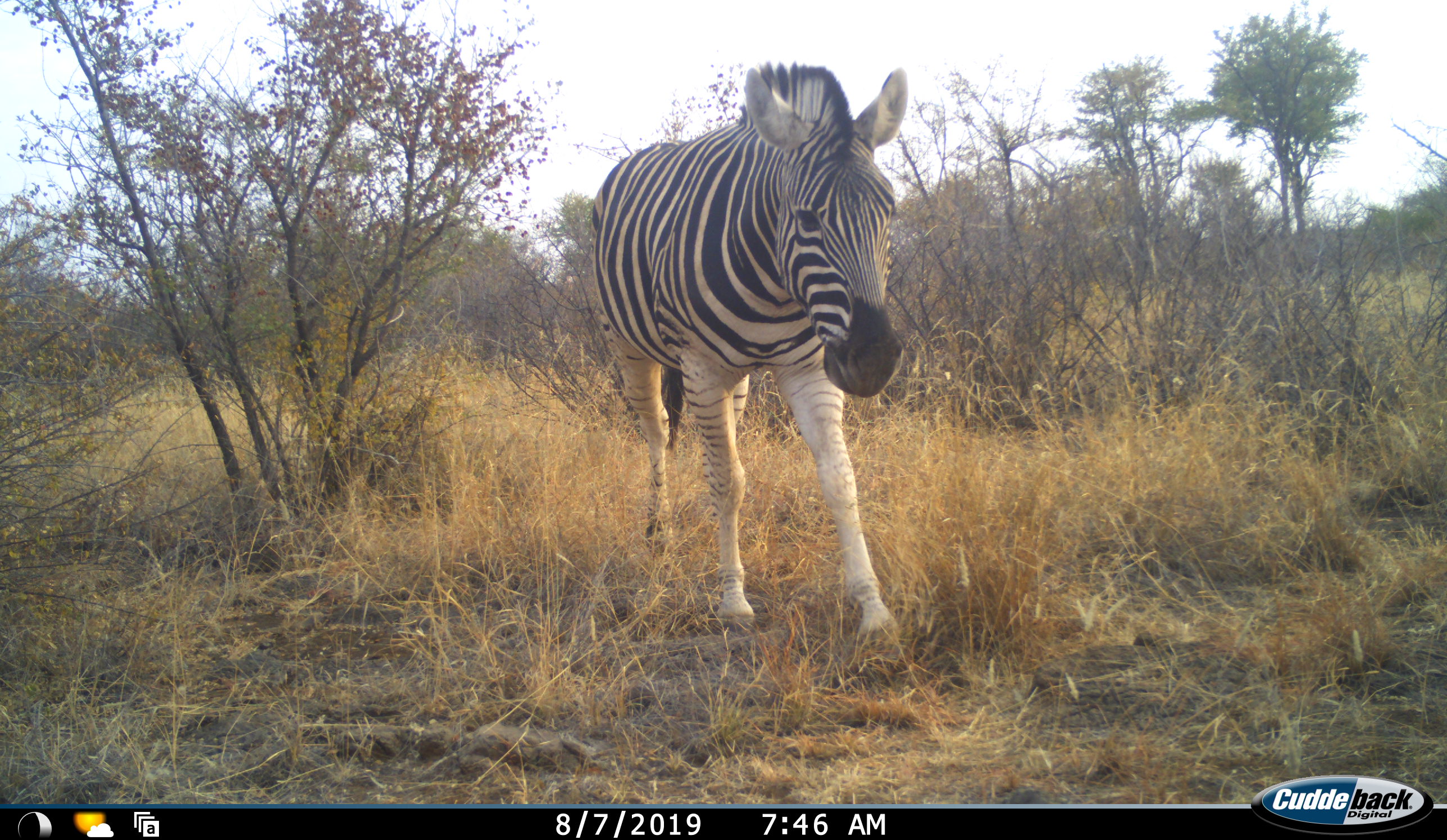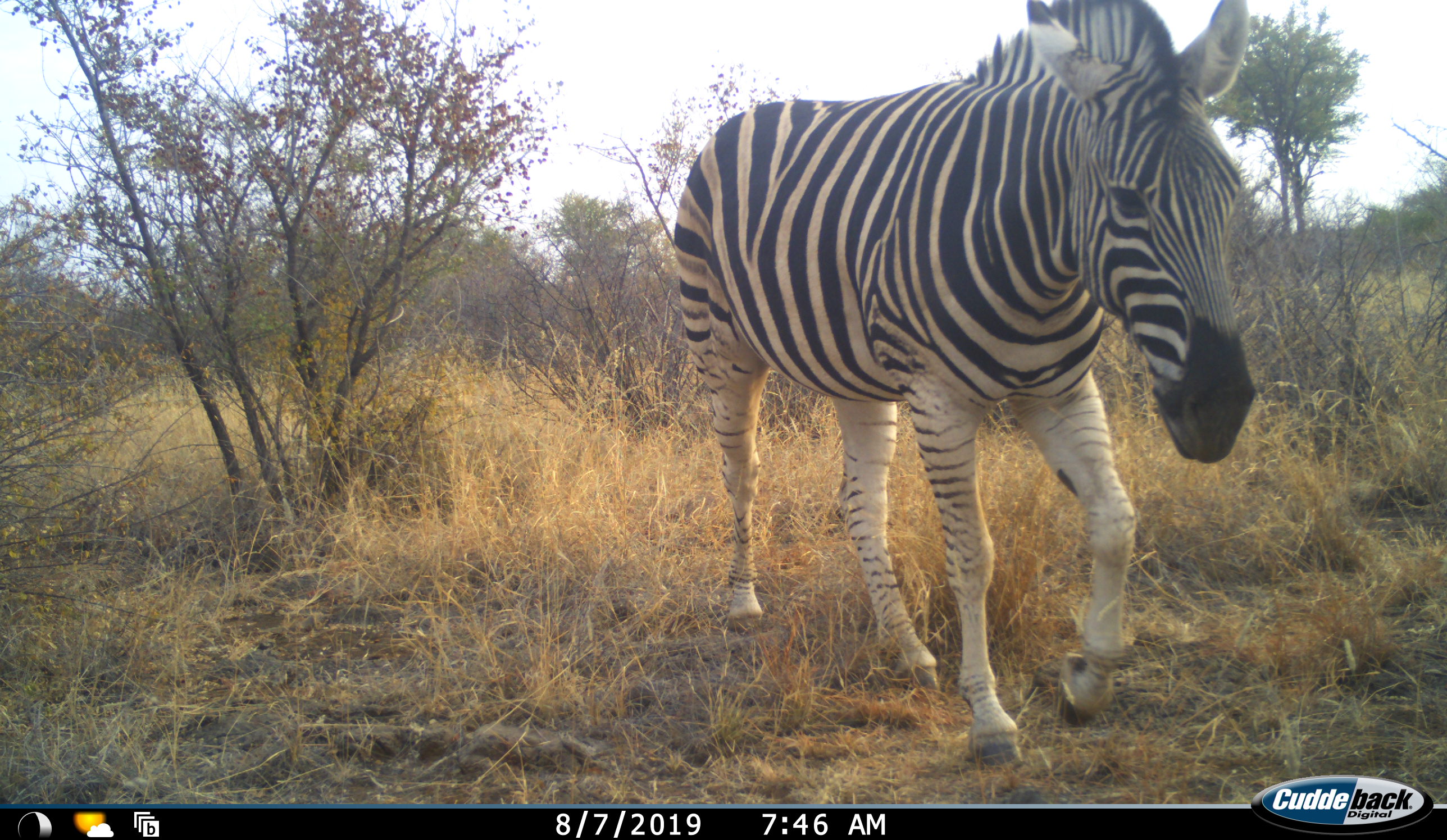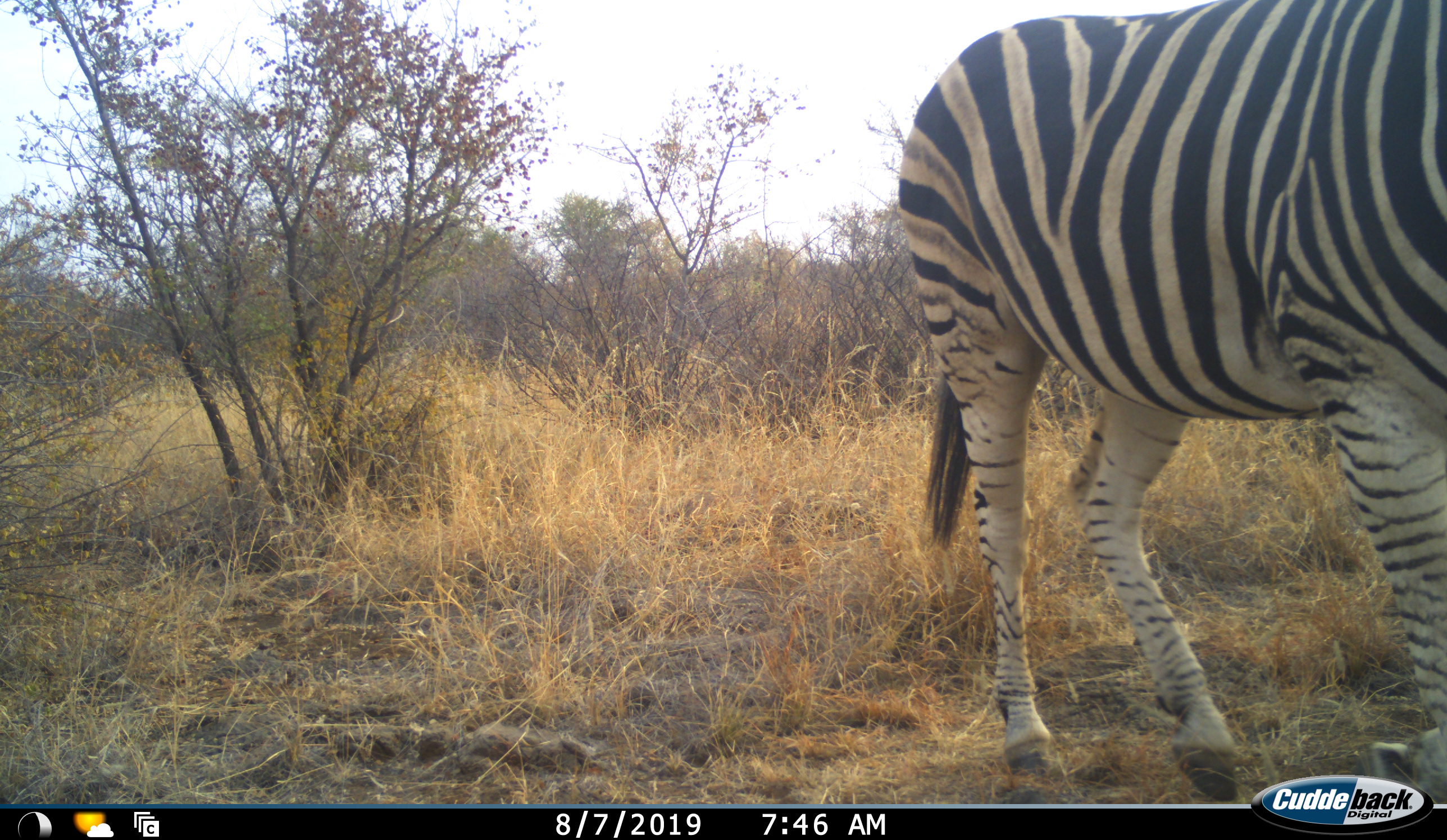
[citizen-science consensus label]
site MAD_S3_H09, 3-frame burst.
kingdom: Animalia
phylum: Chordata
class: Mammalia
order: Perissodactyla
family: Equidae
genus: Equus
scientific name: Equus quagga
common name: plains zebra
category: zebraplains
Zebraplains (plains zebra) (Equus quagga), count 1. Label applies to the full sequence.